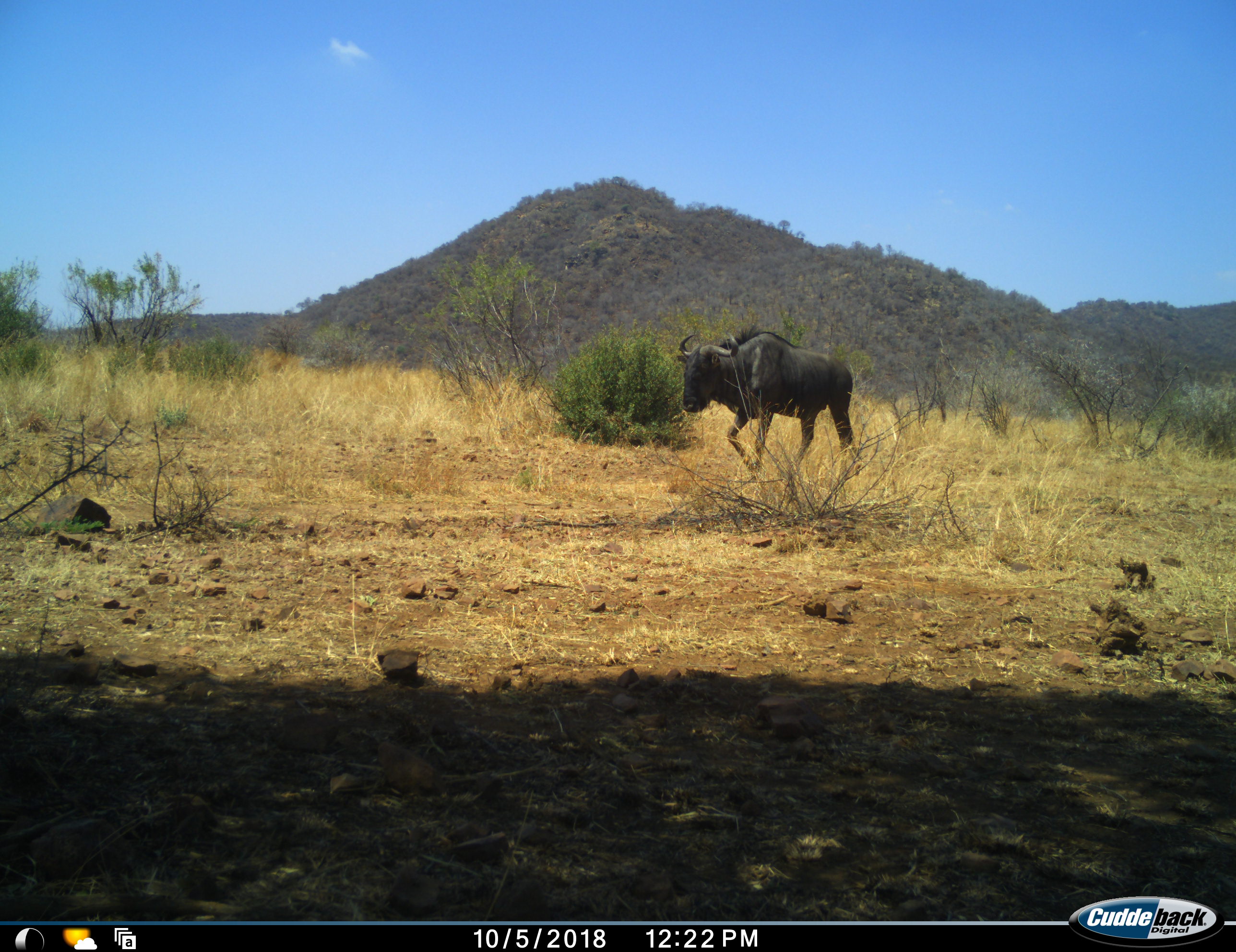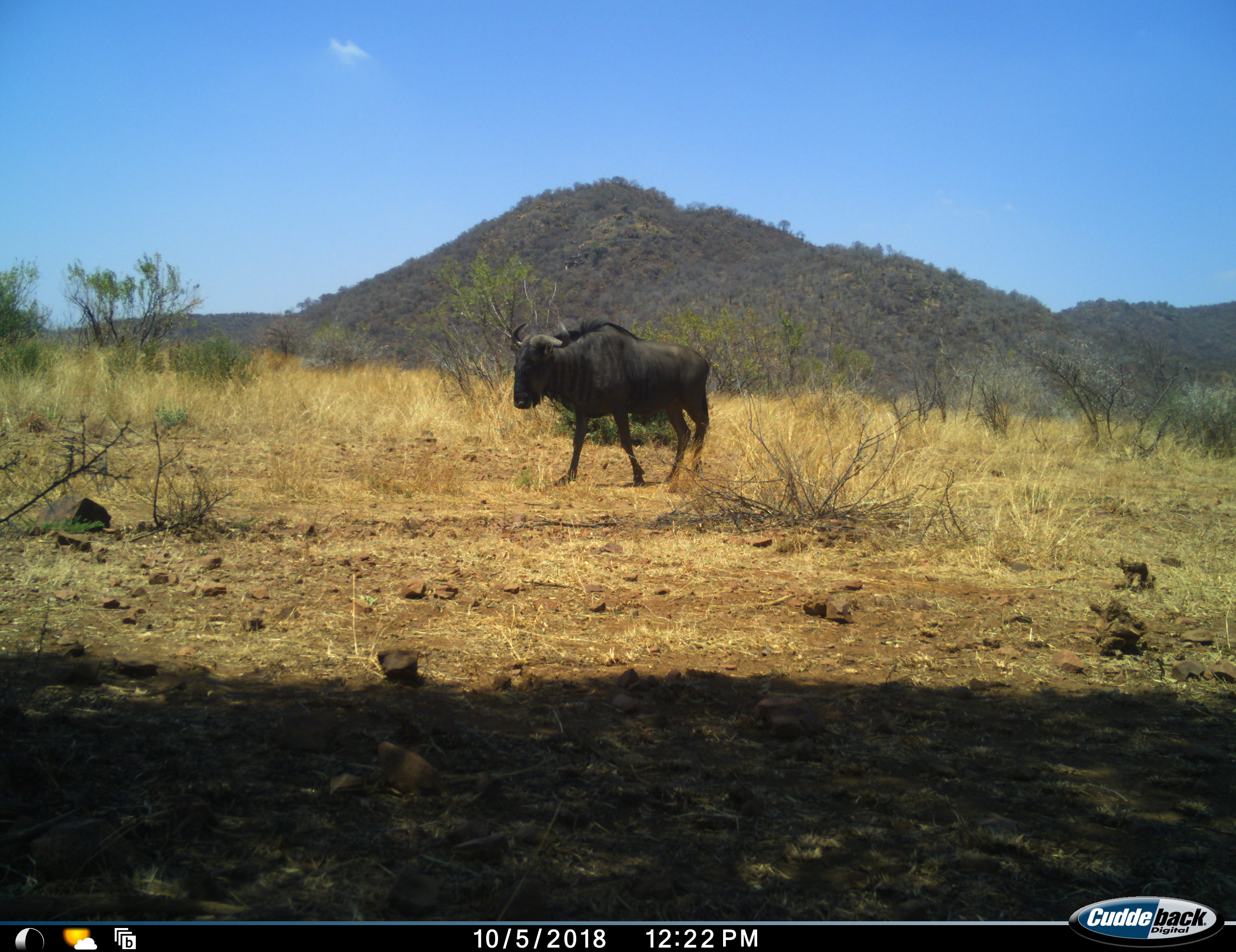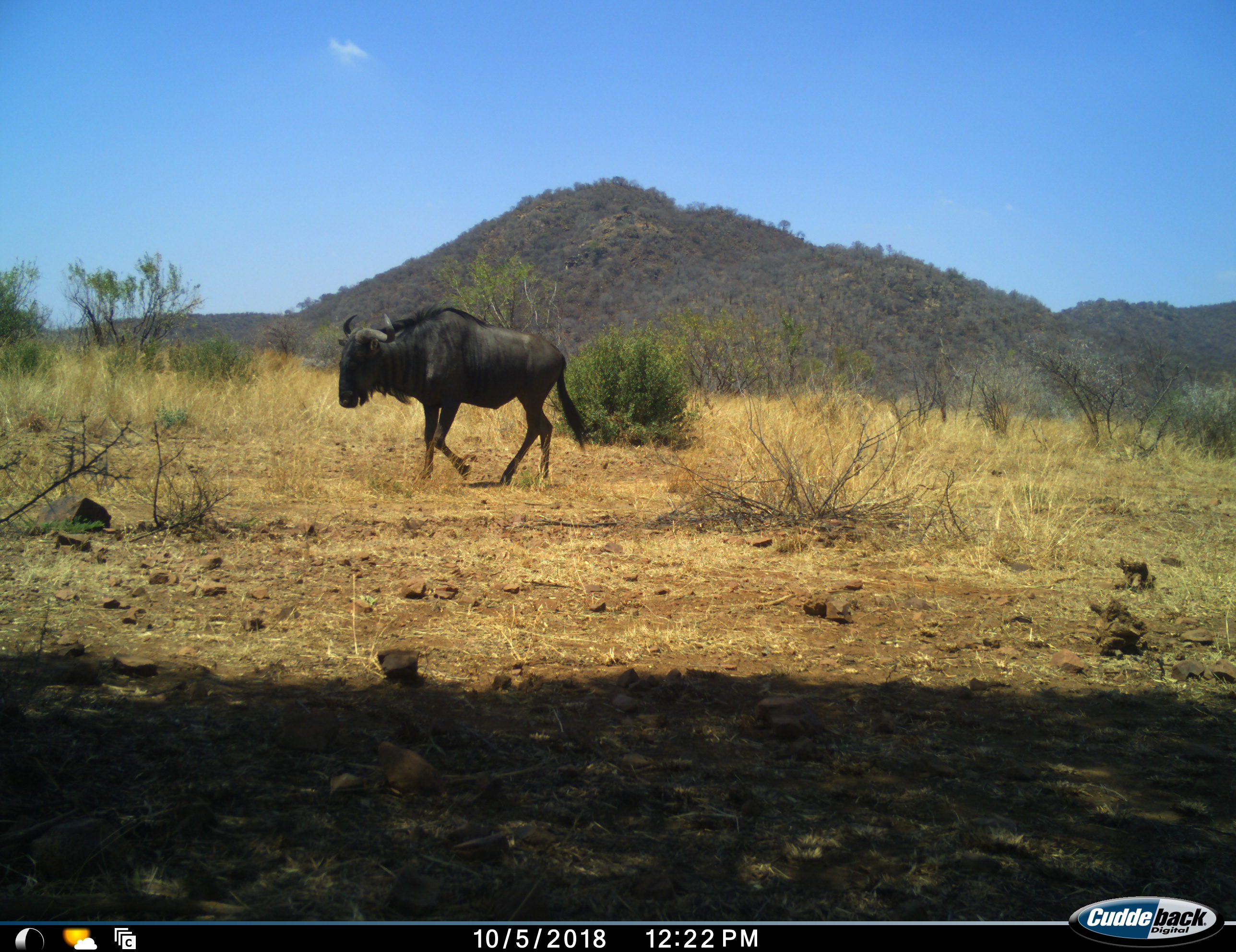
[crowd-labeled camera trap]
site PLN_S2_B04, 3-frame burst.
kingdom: Animalia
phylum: Chordata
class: Mammalia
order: Artiodactyla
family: Bovidae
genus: Connochaetes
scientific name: Connochaetes taurinus taurinus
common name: blue wildebeest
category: wildebeestblue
Wildebeestblue (blue wildebeest) (Connochaetes taurinus taurinus), count 1. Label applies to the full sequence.